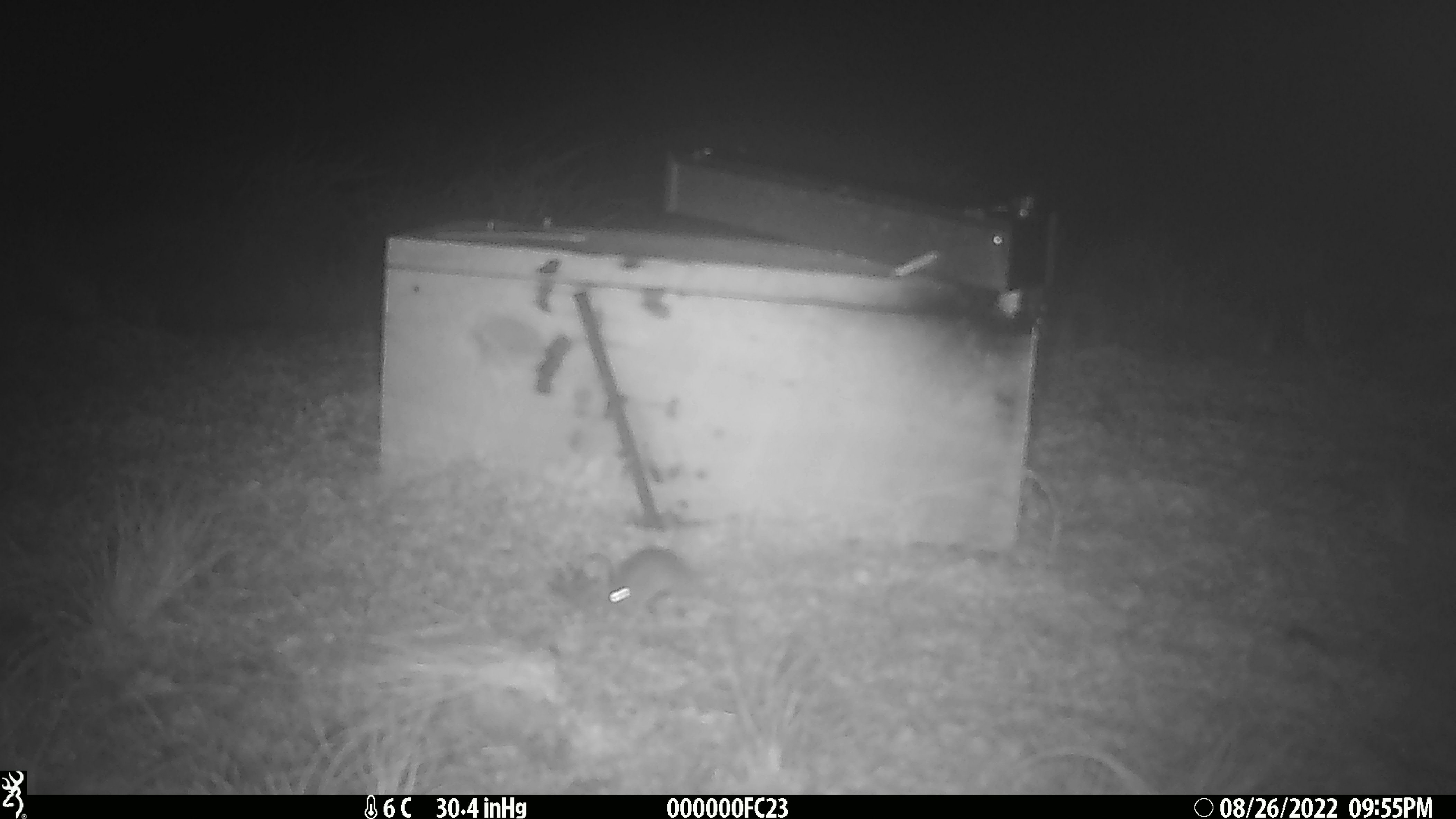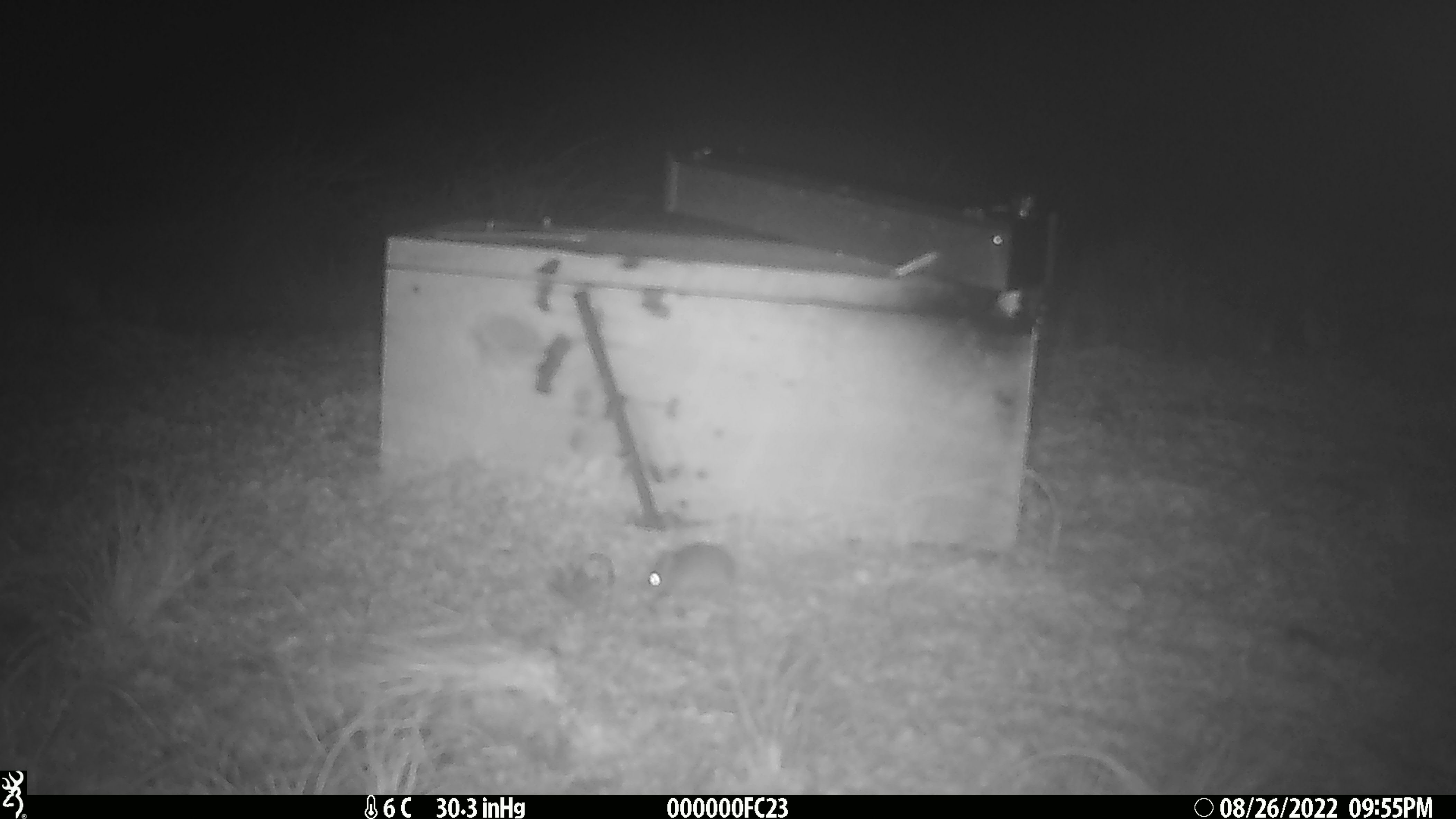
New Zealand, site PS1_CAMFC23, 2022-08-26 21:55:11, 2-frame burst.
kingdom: Animalia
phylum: Chordata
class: Mammalia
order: Rodentia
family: Muridae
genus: Mus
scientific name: Mus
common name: mouse